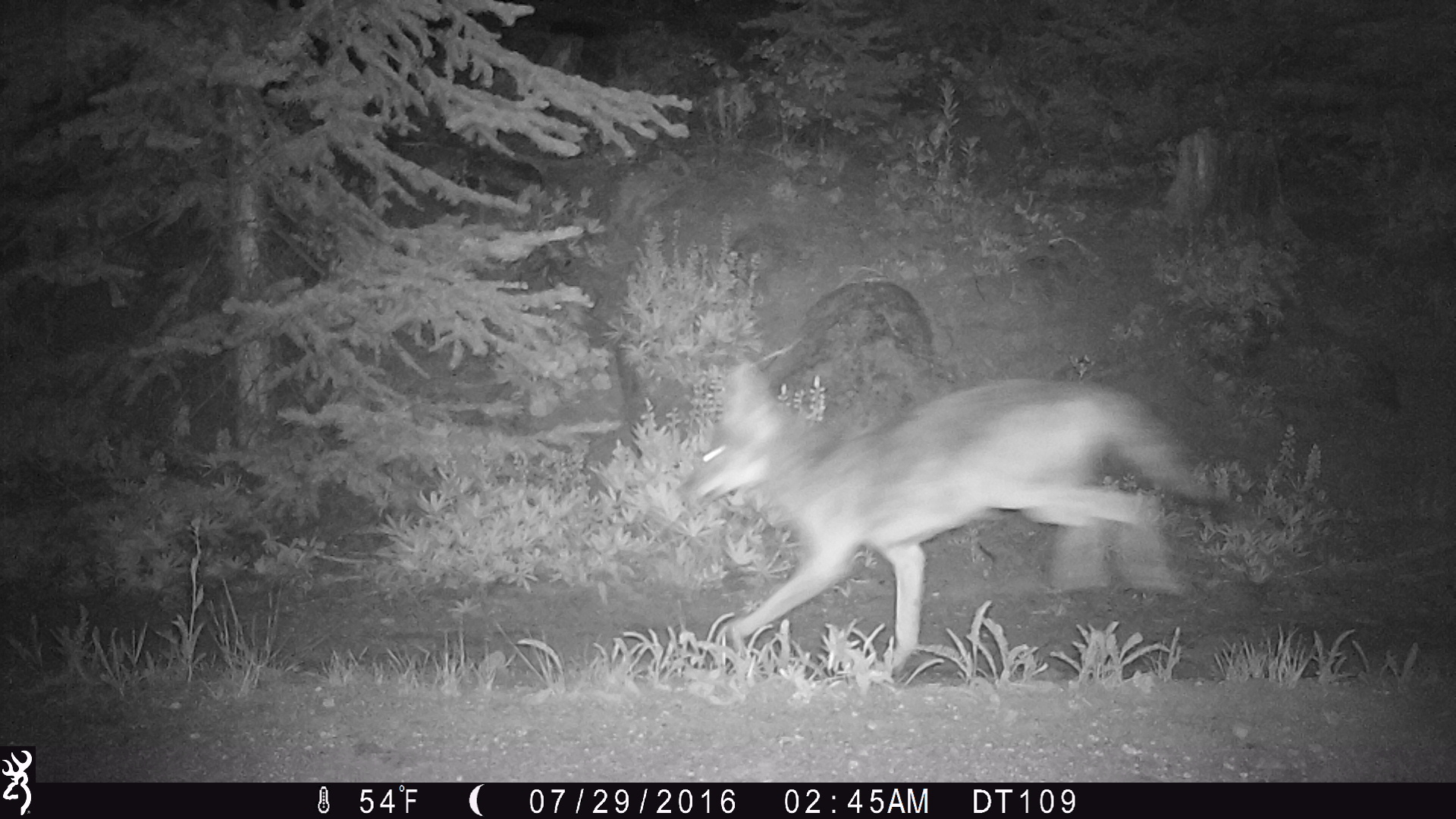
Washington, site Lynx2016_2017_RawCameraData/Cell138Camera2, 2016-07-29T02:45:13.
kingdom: Animalia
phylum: Chordata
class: Mammalia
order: Carnivora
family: Canidae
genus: Canis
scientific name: Canis latrans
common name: coyote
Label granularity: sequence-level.